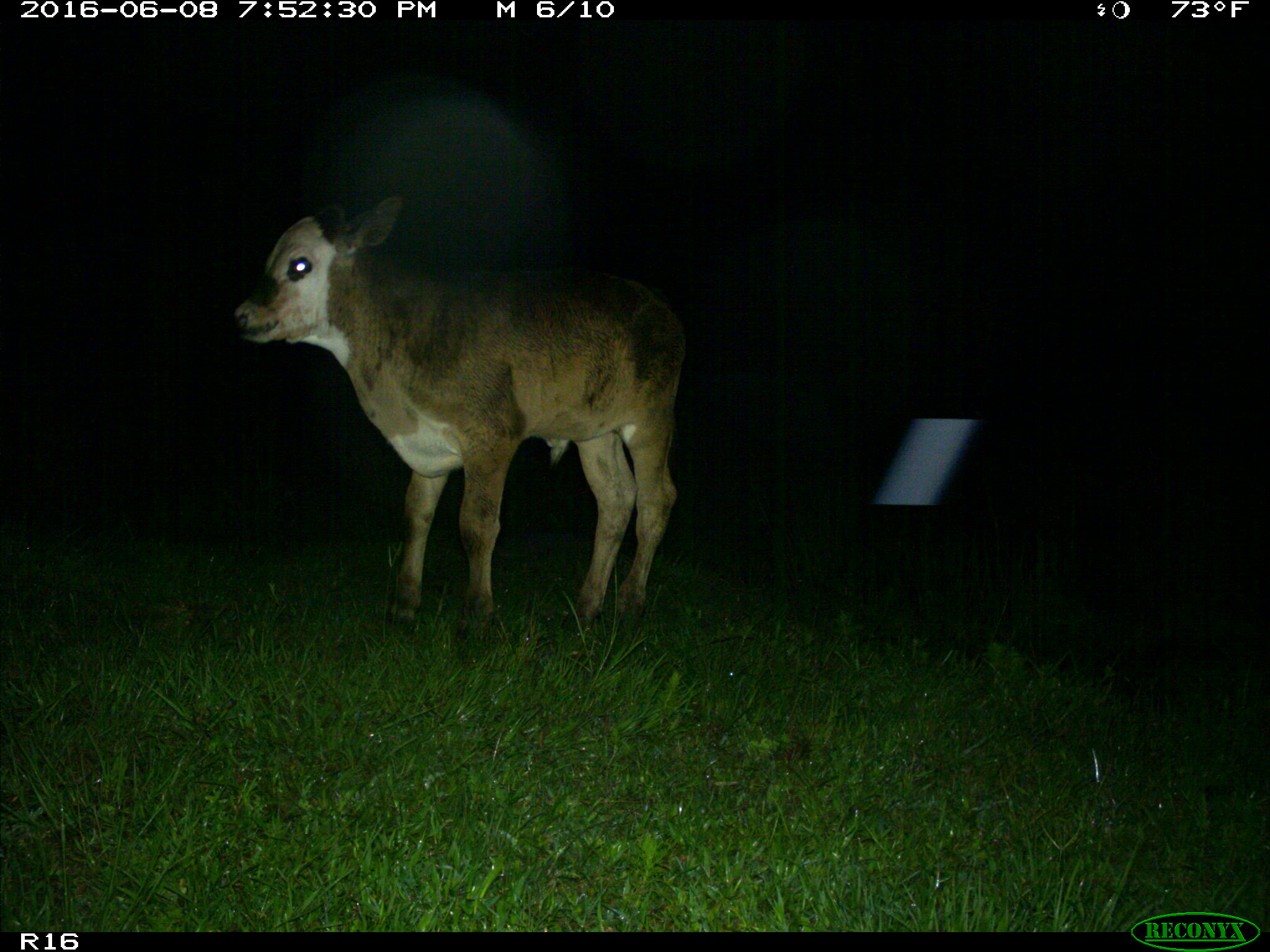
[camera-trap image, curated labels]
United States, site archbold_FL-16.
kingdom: Animalia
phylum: Chordata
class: Mammalia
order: Artiodactyla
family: Bovidae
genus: Bos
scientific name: Bos taurus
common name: domestic cow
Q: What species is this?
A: Bos taurus (domestic cow).